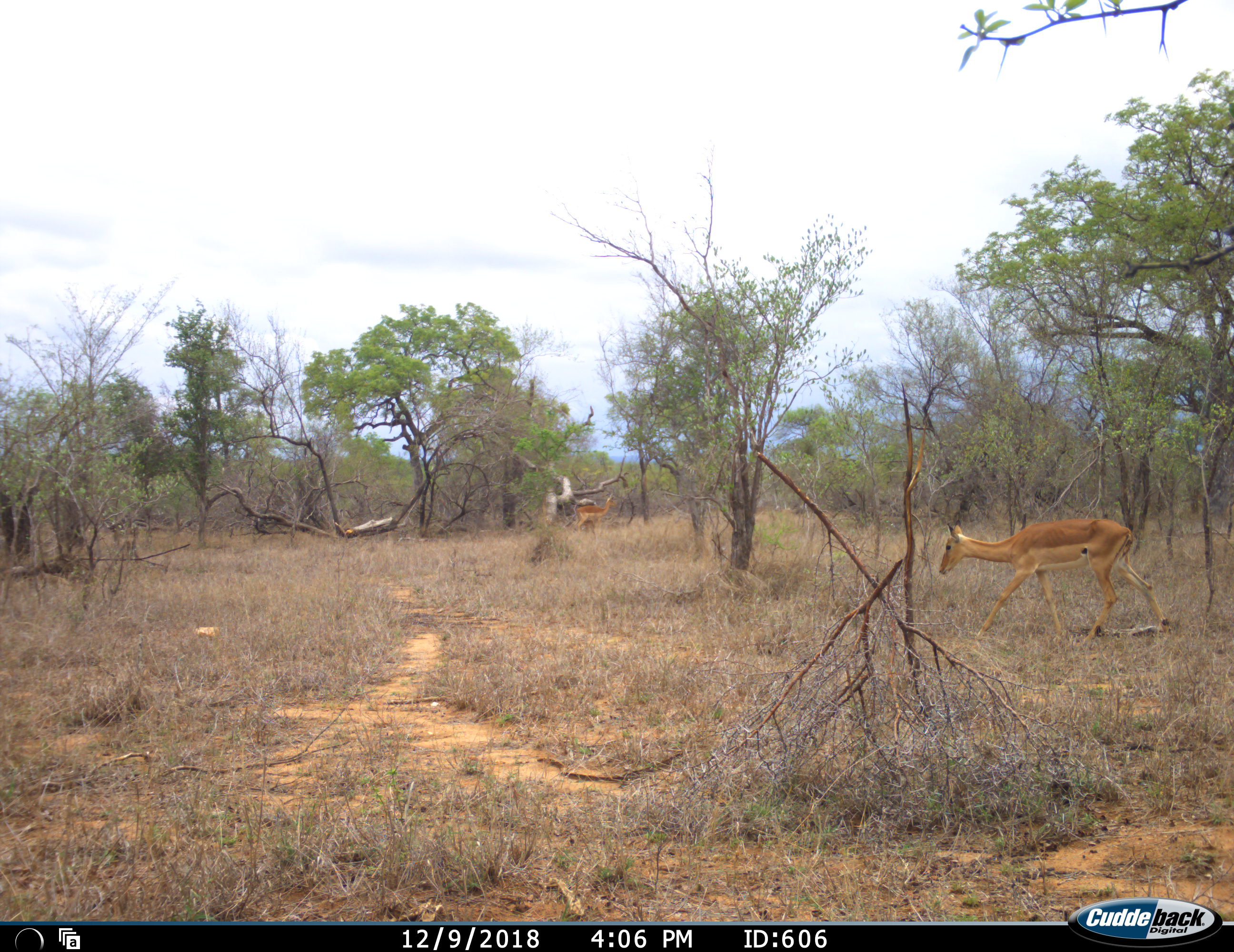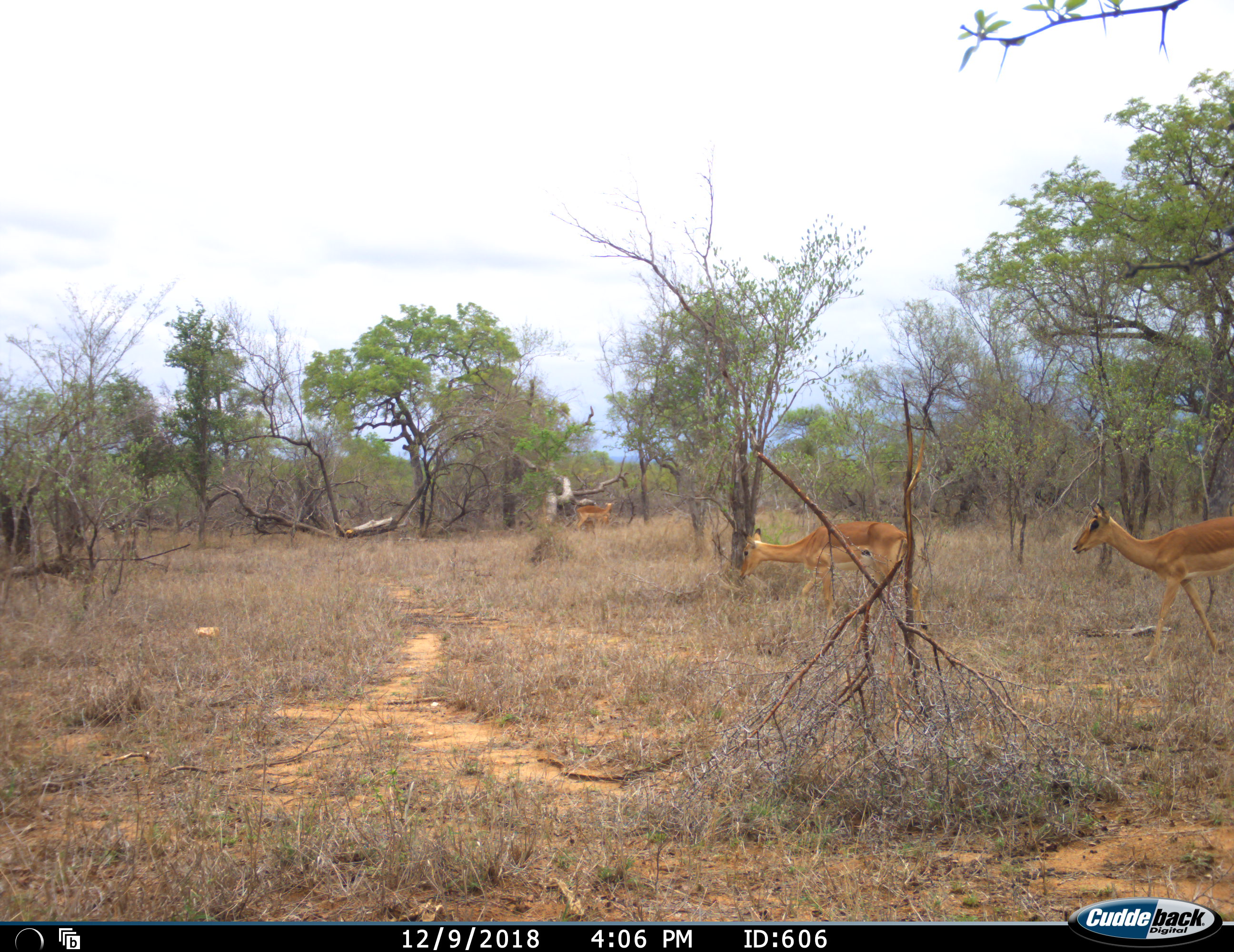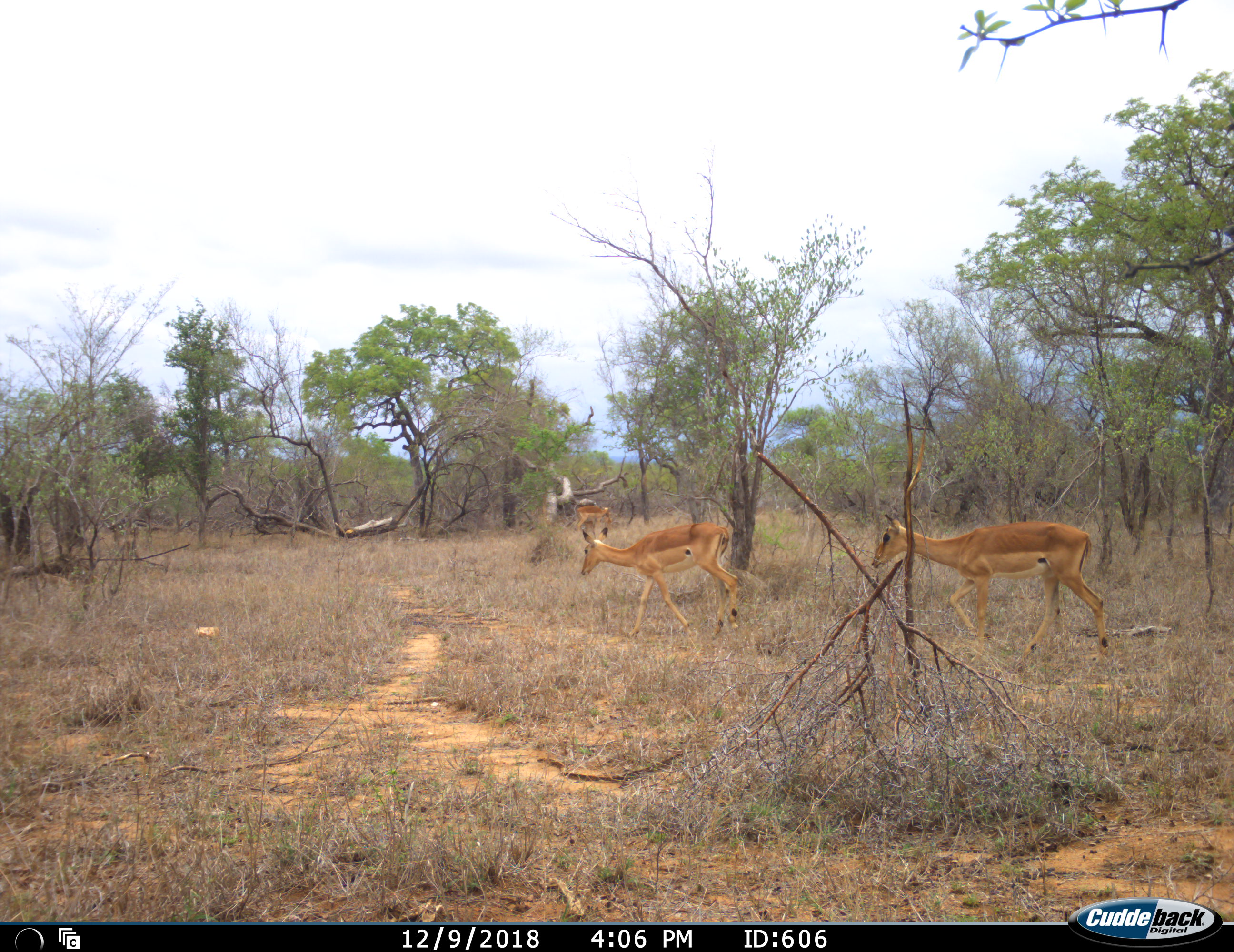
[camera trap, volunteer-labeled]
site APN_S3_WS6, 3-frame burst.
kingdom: Animalia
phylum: Chordata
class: Mammalia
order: Artiodactyla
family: Bovidae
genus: Aepyceros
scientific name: Aepyceros melampus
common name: impala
Impala (Aepyceros melampus), count 3. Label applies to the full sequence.